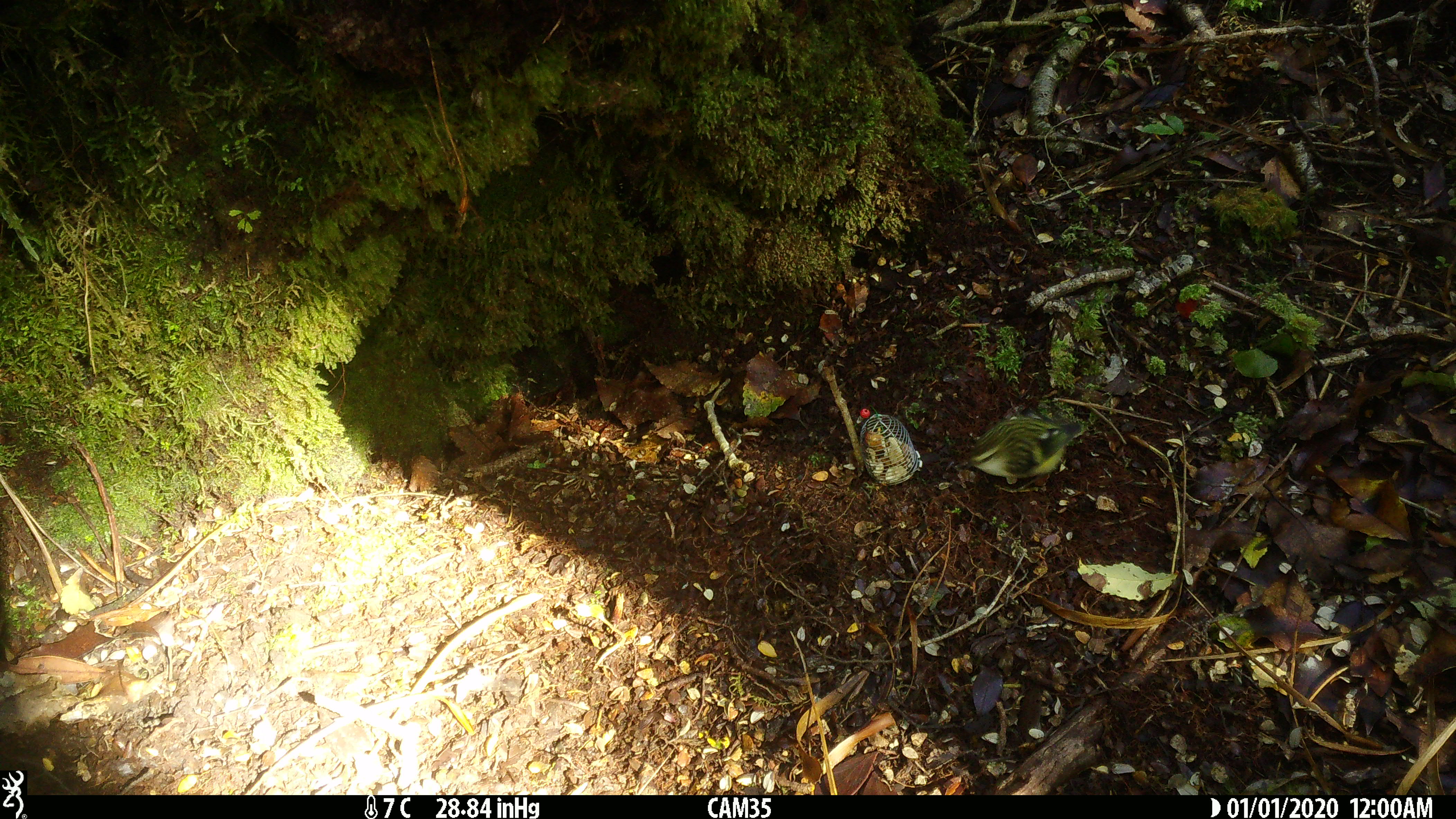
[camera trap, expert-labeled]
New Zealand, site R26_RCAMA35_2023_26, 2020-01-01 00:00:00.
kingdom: Animalia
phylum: Chordata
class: Aves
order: Passeriformes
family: Acanthisittidae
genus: Acanthisitta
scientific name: Acanthisitta chloris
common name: rifleman